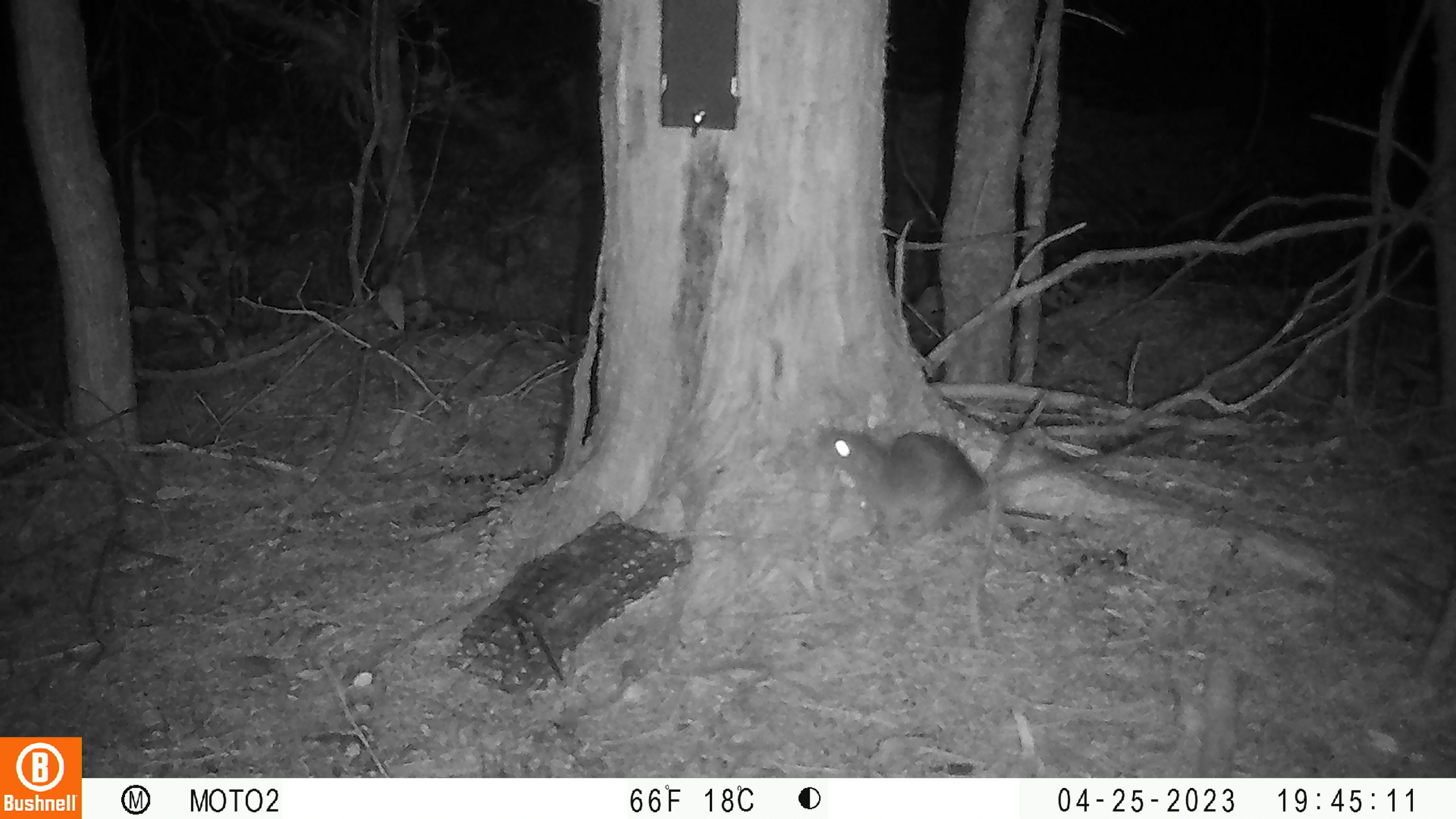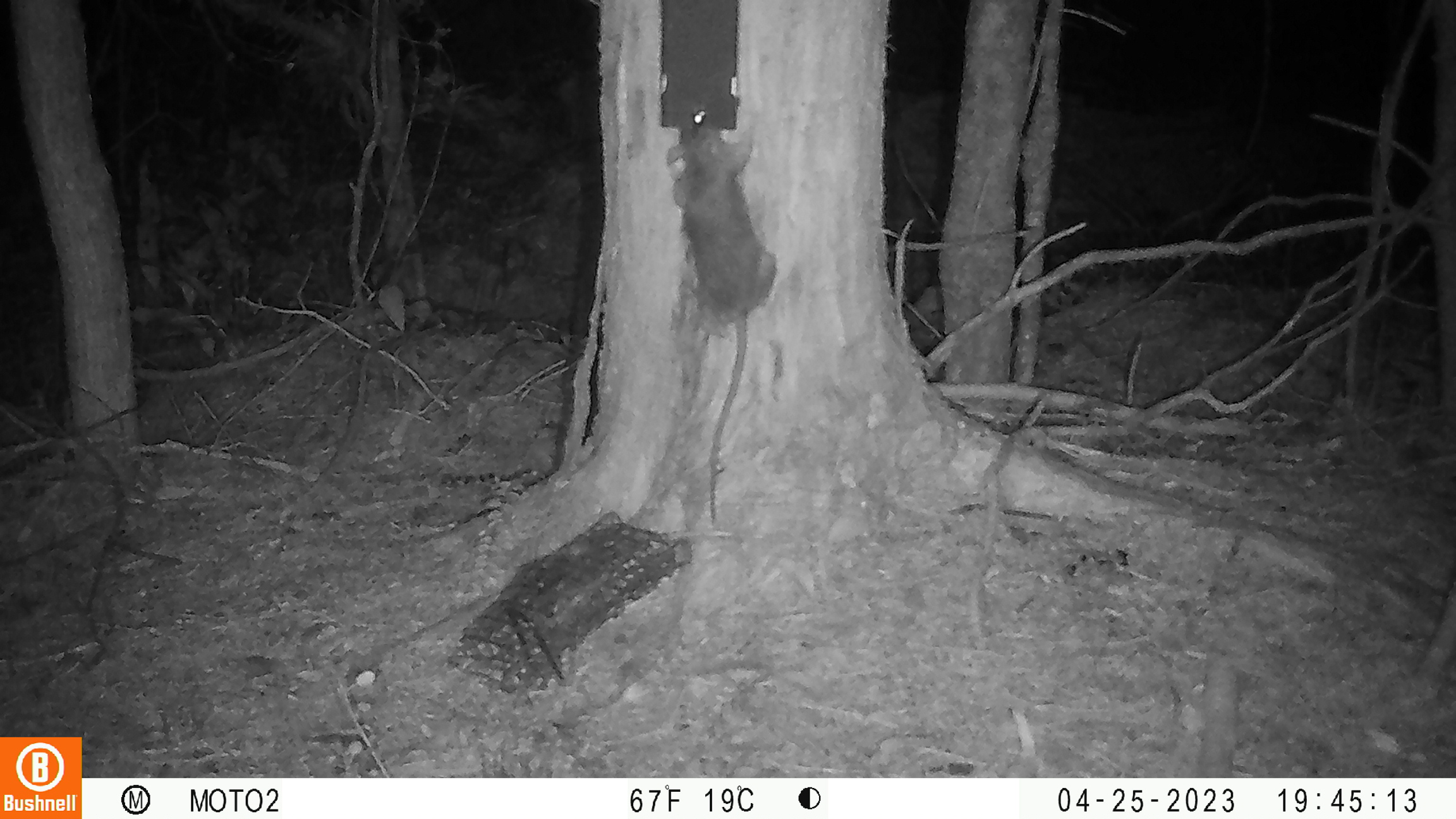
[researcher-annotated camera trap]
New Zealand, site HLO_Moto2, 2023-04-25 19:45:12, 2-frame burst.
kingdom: Animalia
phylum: Chordata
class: Mammalia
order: Rodentia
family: Muridae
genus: Rattus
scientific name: Rattus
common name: rat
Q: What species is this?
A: Rat (Rattus).